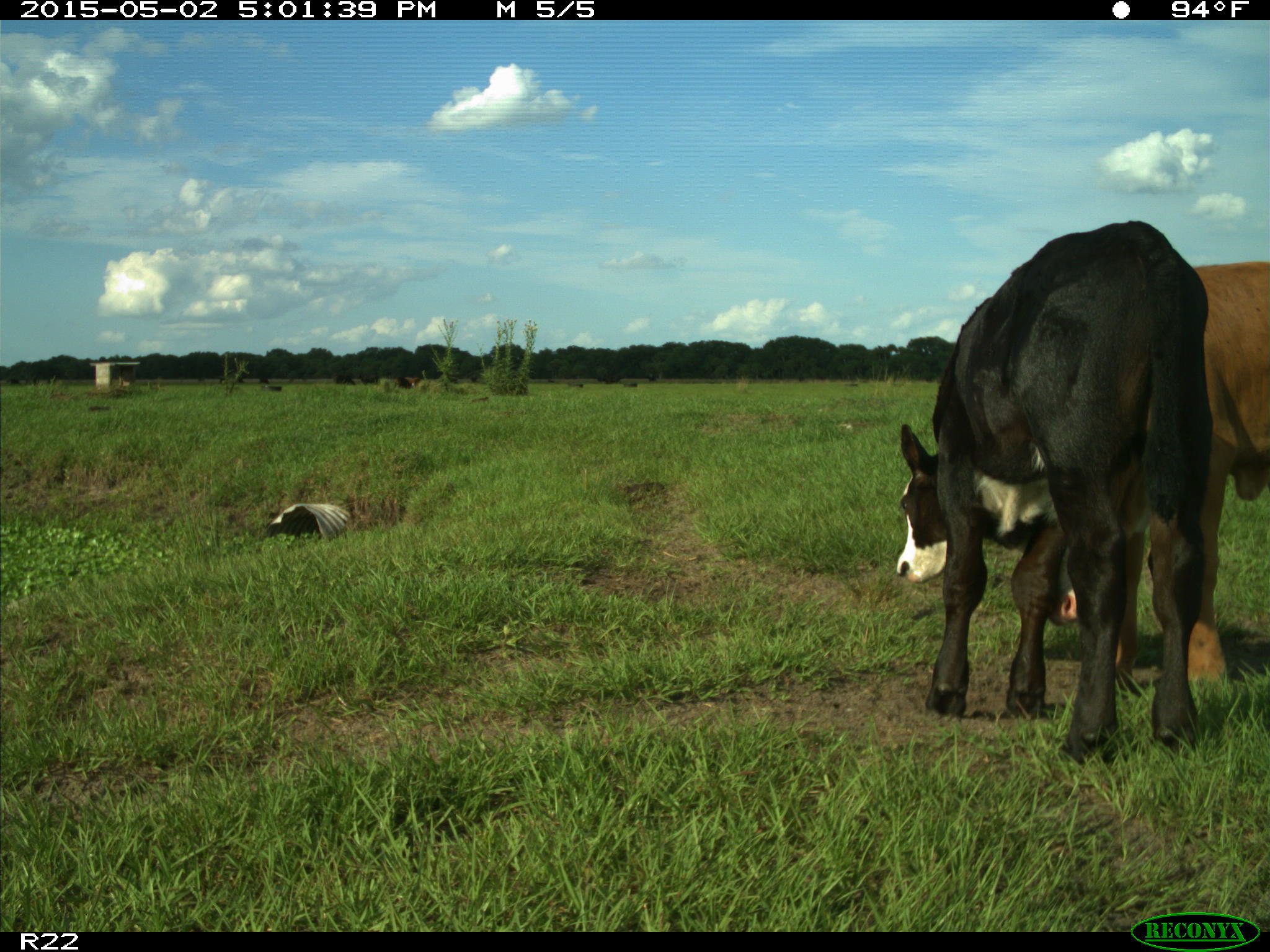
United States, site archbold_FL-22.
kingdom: Animalia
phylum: Chordata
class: Mammalia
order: Artiodactyla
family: Bovidae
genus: Bos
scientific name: Bos taurus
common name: domestic cow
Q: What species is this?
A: Bos taurus (domestic cow).